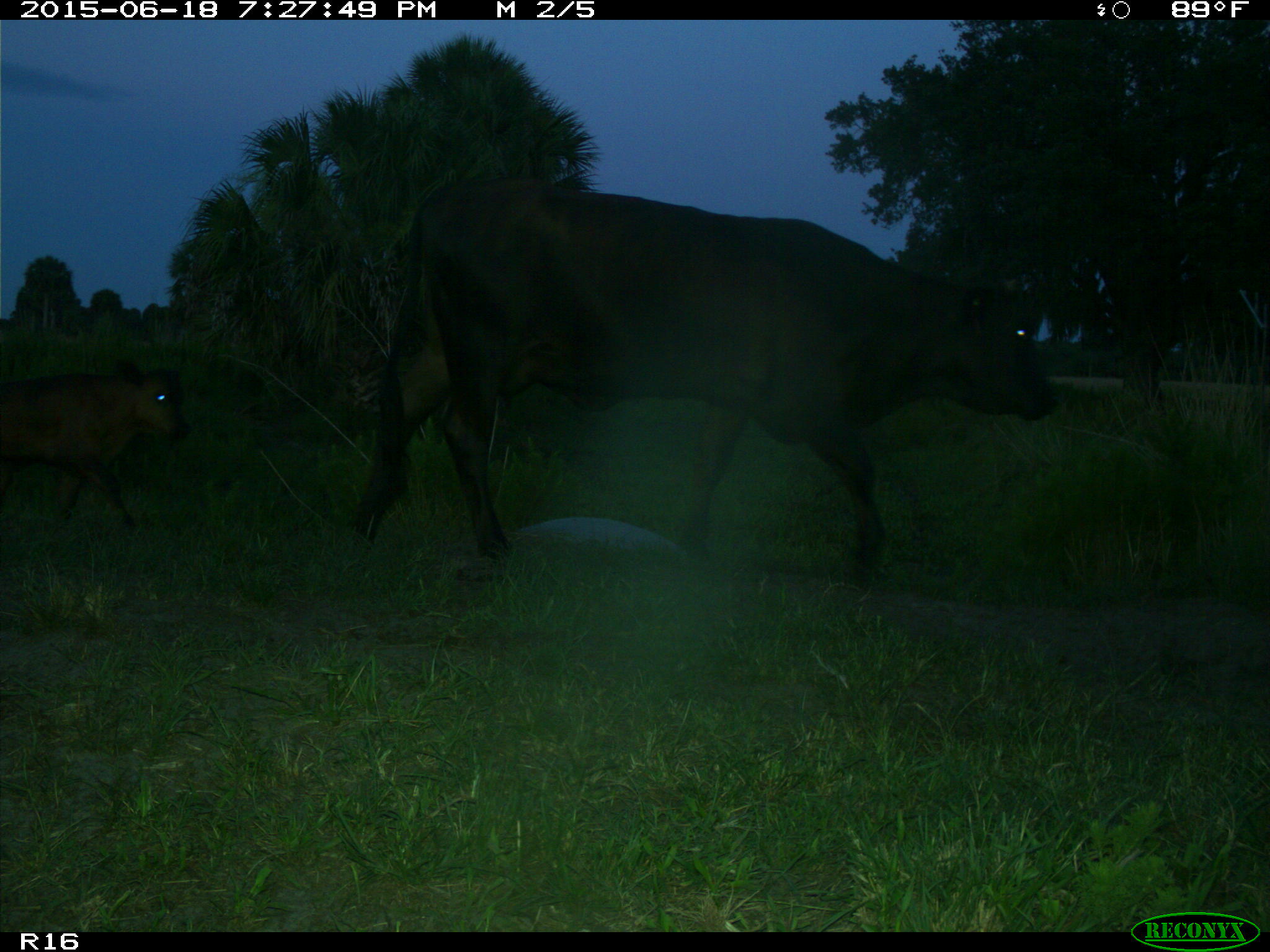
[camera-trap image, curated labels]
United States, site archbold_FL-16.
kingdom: Animalia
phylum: Chordata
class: Mammalia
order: Artiodactyla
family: Bovidae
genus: Bos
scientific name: Bos taurus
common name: domestic cow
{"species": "Bos taurus (domestic cow)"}